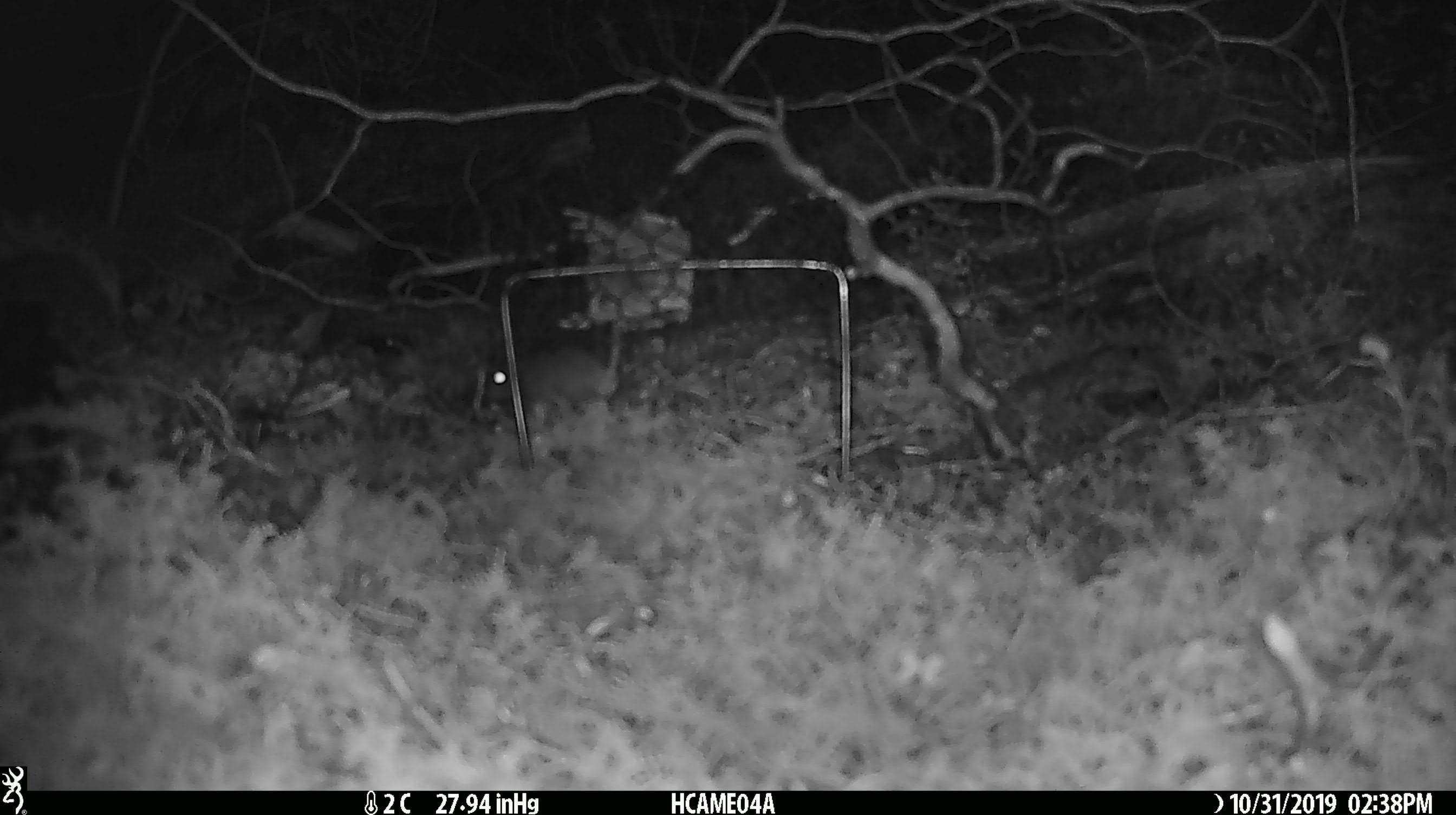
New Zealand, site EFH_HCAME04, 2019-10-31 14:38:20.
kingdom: Animalia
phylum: Chordata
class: Mammalia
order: Rodentia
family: Muridae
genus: Mus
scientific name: Mus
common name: mouse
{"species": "mouse (Mus)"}